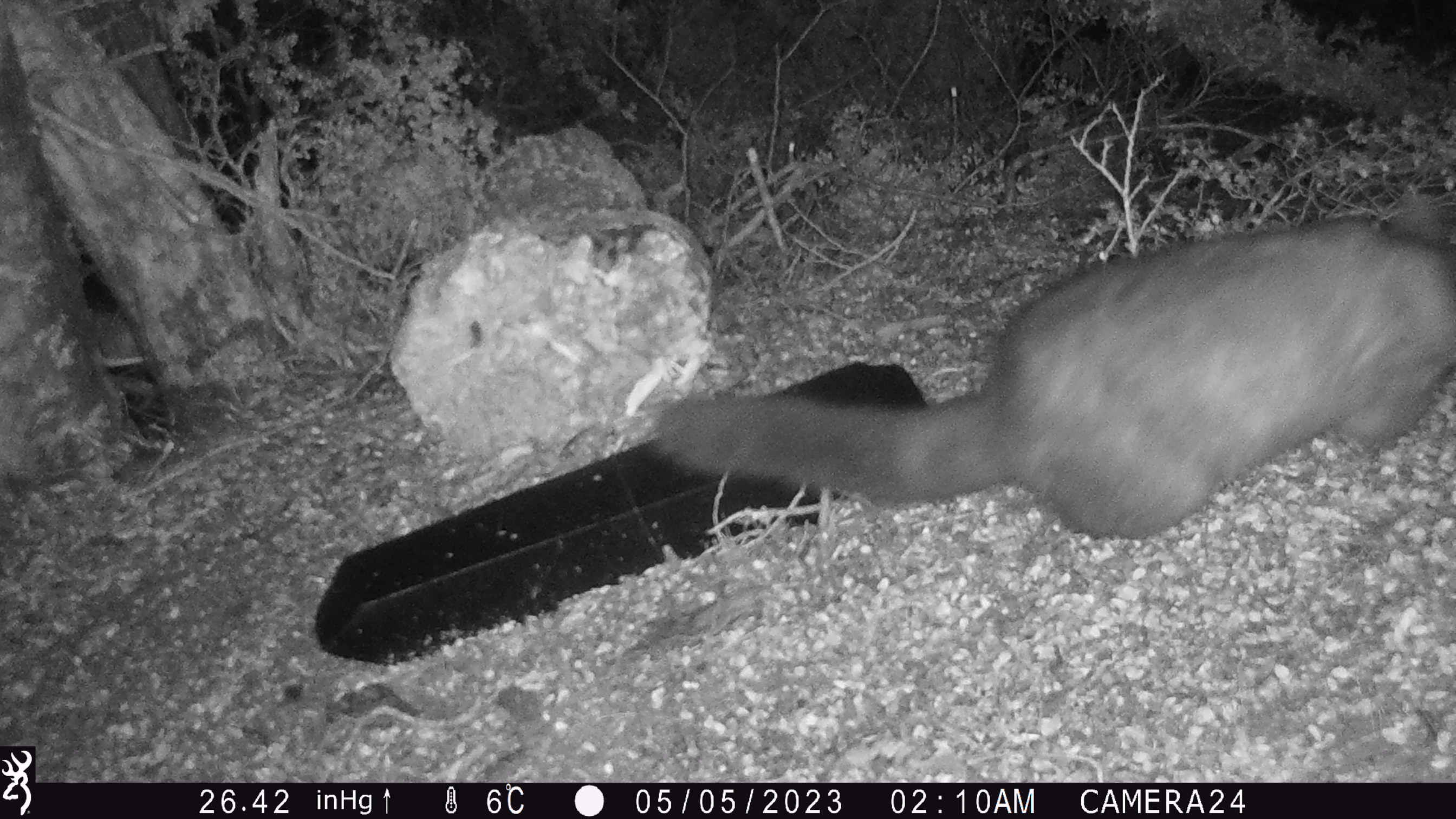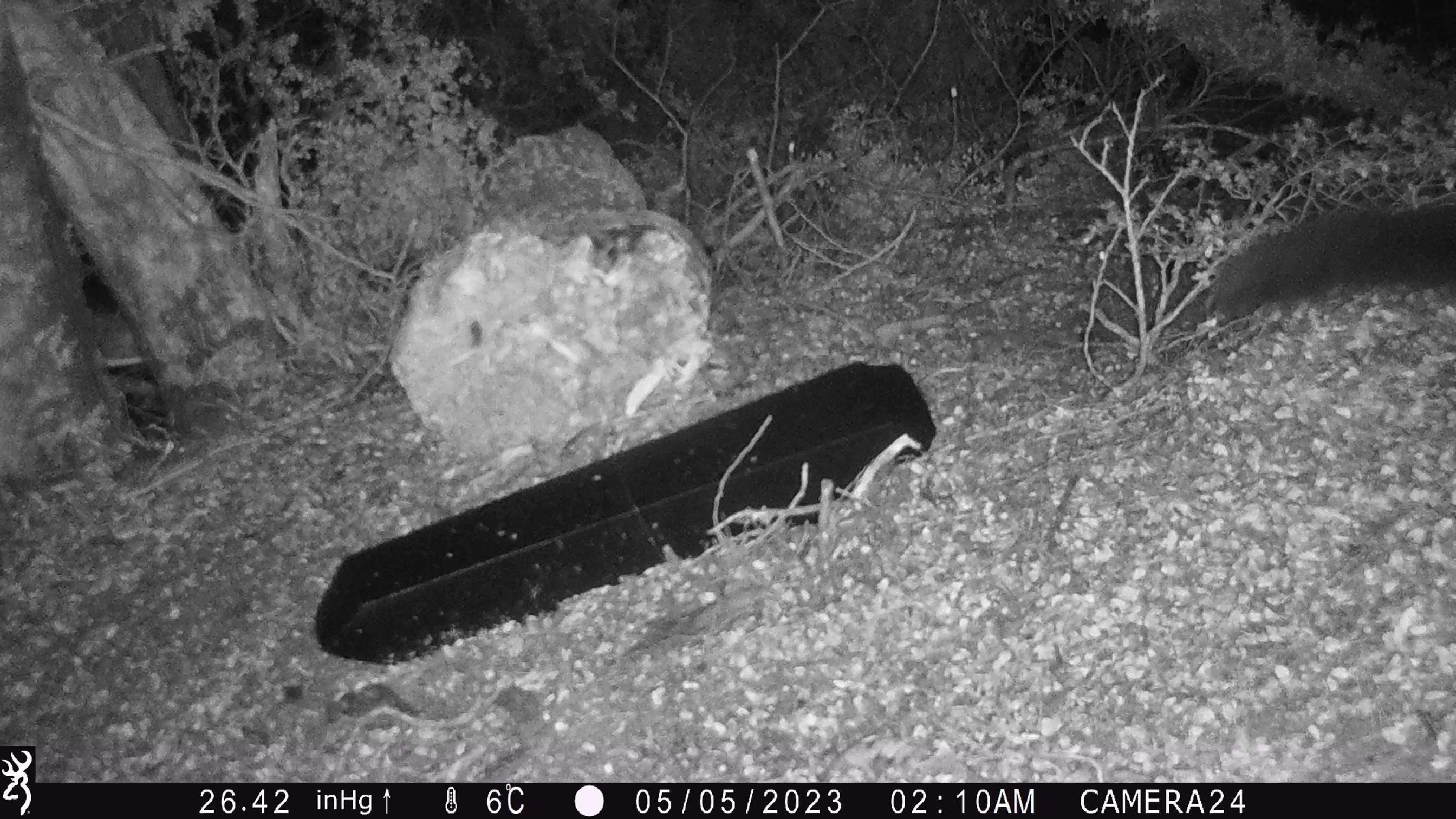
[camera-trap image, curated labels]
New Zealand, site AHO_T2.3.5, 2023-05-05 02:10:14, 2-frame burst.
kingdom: Animalia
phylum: Chordata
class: Mammalia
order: Carnivora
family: Mustelidae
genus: Mustela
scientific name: Mustela erminea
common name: stoat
Stoat (Mustela erminea).